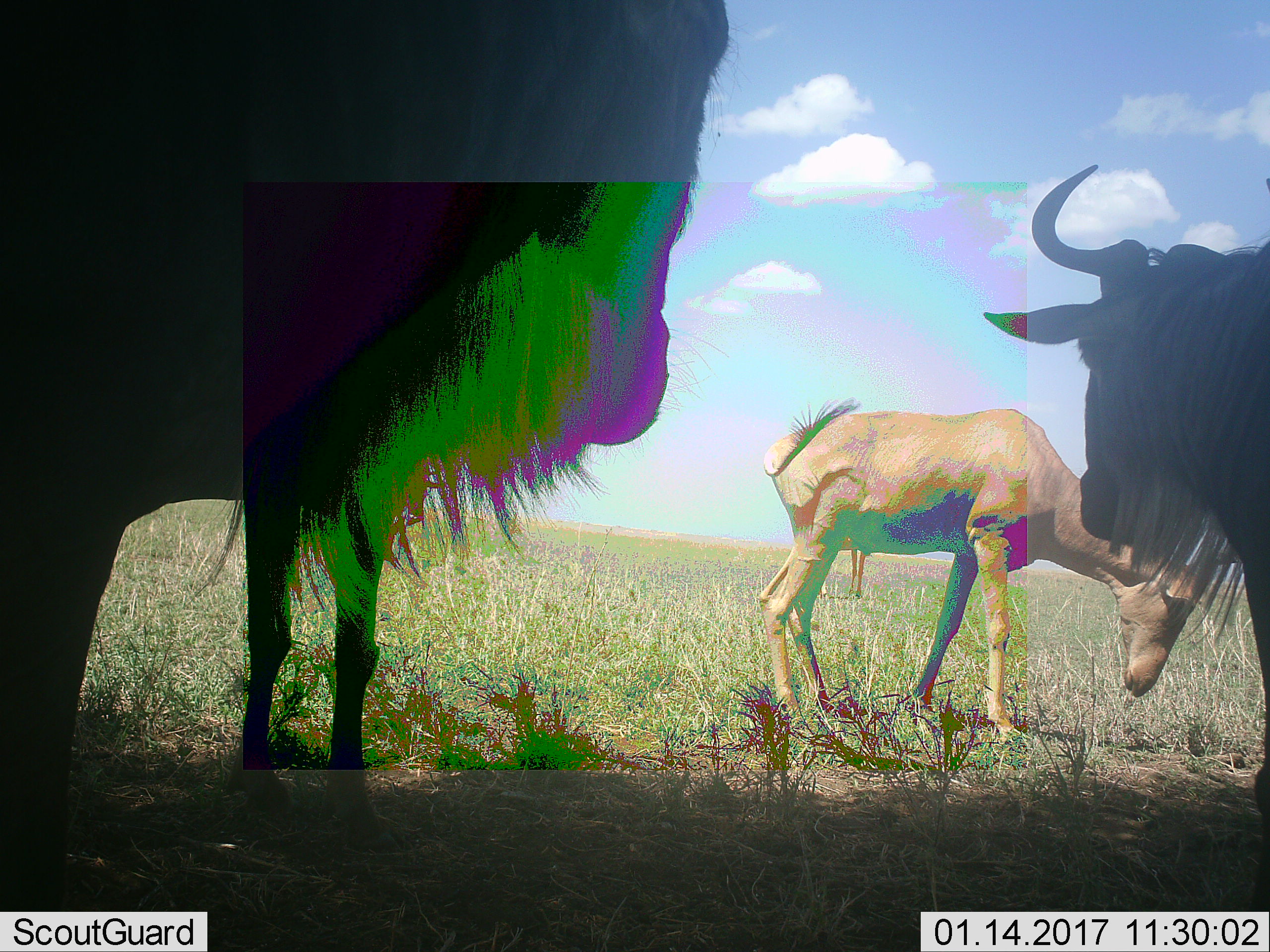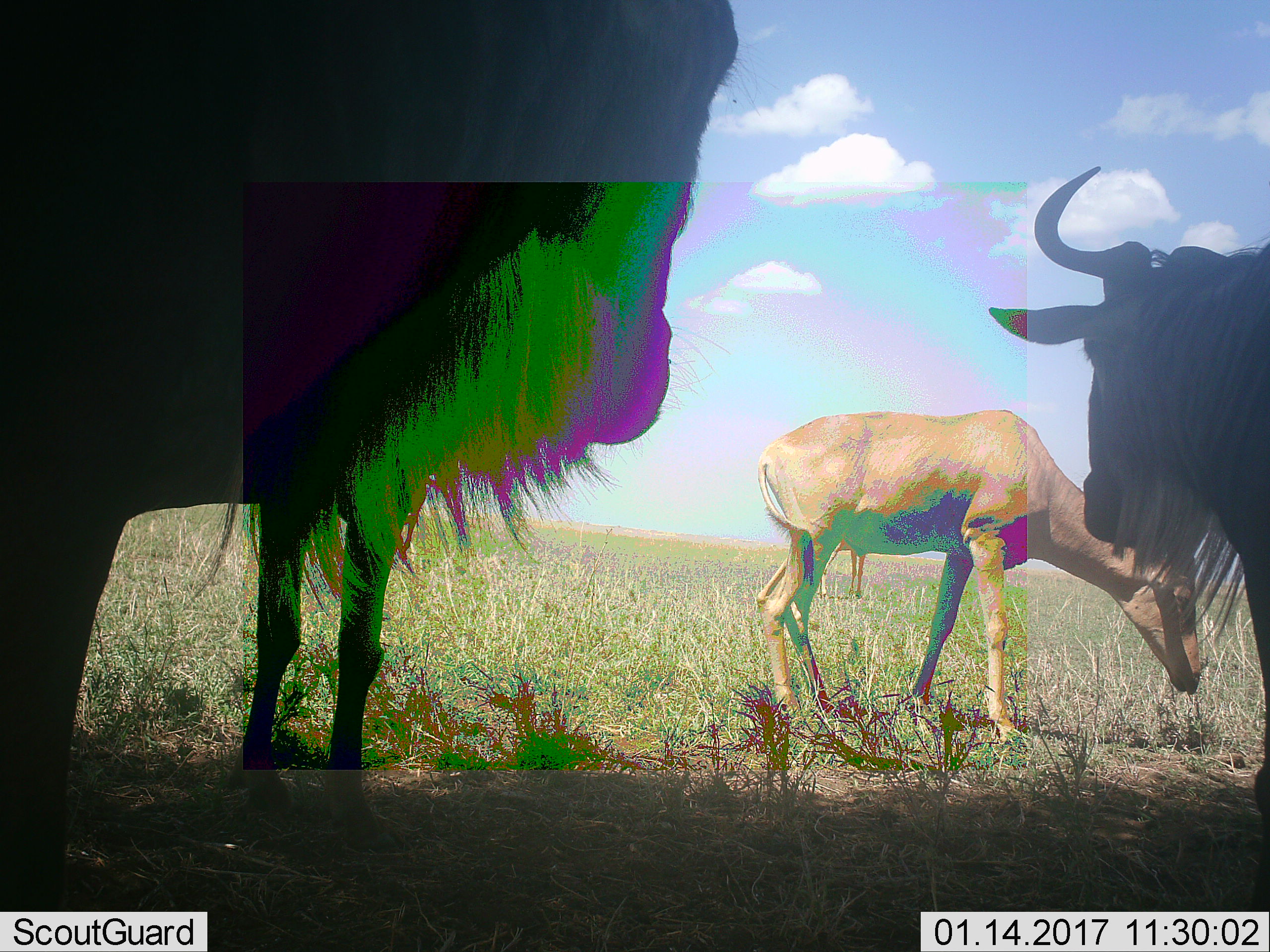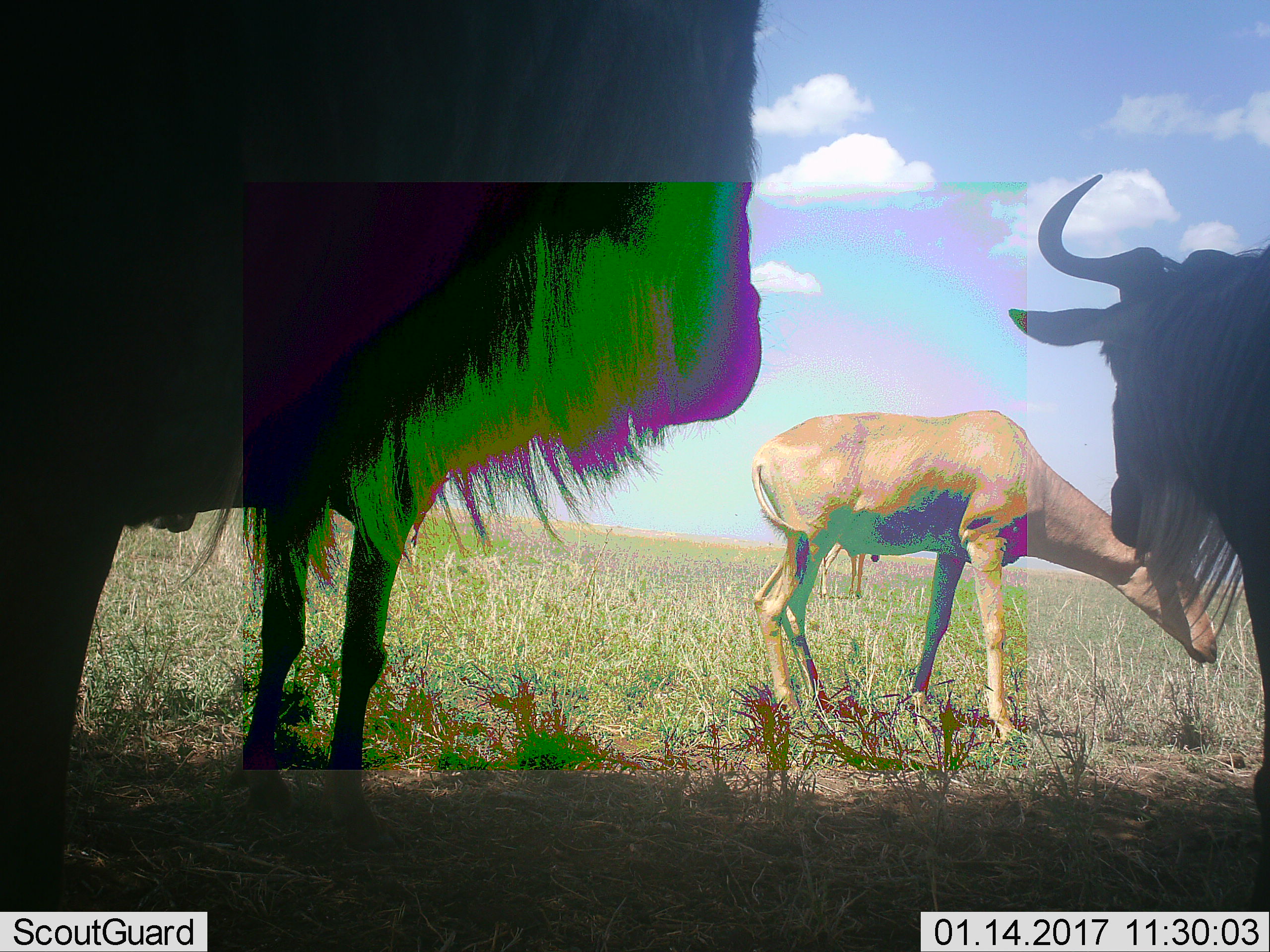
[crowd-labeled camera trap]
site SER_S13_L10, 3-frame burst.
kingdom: Animalia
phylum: Chordata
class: Mammalia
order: Artiodactyla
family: Bovidae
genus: Alcelaphus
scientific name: Alcelaphus buselaphus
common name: hartebeest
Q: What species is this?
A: Hartebeest (Alcelaphus buselaphus).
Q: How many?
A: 2.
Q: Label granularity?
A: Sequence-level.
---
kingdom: Animalia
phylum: Chordata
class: Mammalia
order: Artiodactyla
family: Bovidae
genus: Connochaetes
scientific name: Connochaetes taurinus taurinus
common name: blue wildebeest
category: wildebeestblue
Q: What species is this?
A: Wildebeestblue (blue wildebeest) (Connochaetes taurinus taurinus).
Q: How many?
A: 3.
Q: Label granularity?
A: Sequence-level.